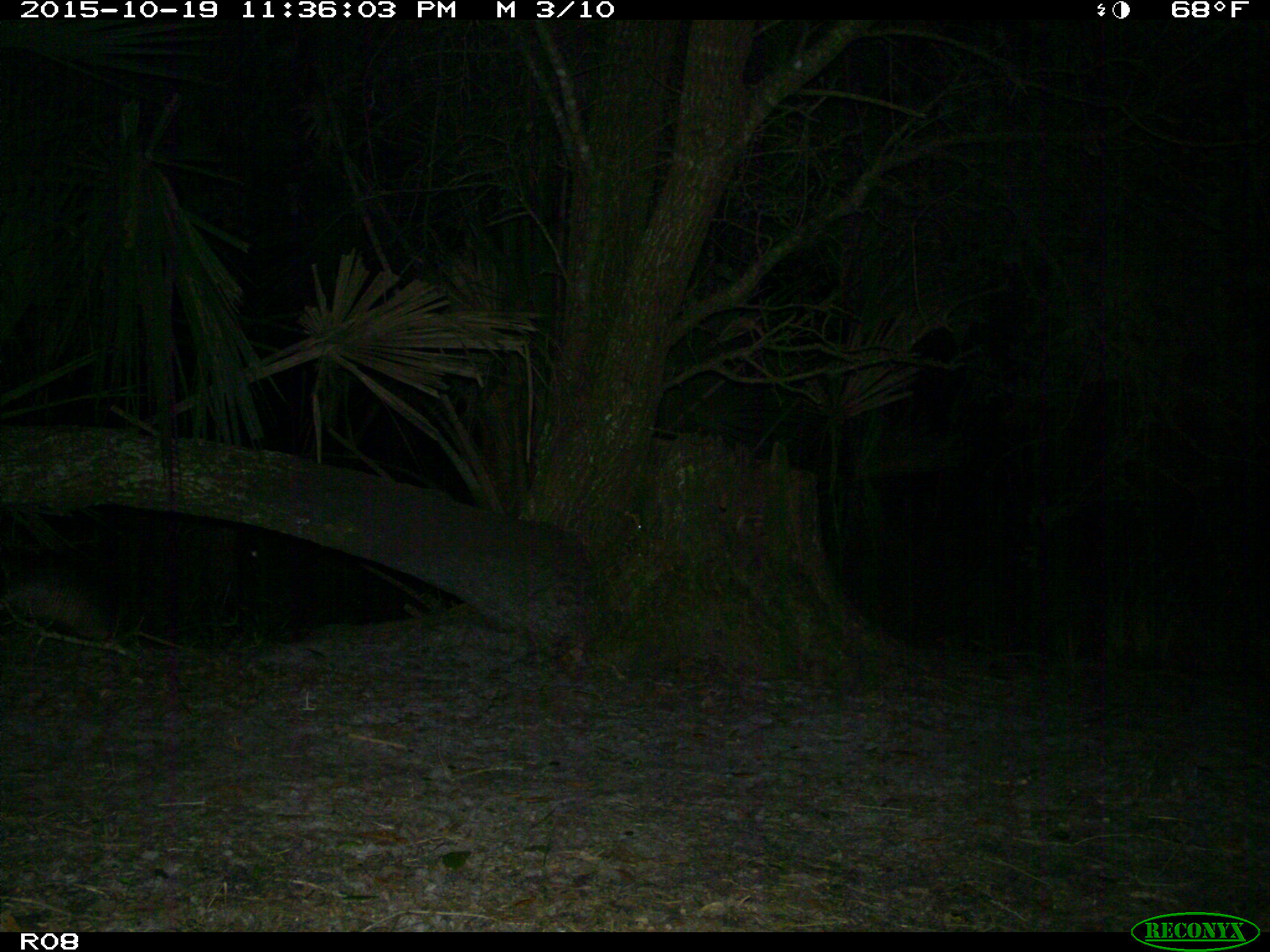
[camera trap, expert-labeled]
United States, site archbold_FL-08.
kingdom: Animalia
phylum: Chordata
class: Mammalia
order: Cingulata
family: Dasypodidae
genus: Dasypus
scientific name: Dasypus novemcinctus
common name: nine-banded armadillo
Dasypus novemcinctus (nine-banded armadillo).